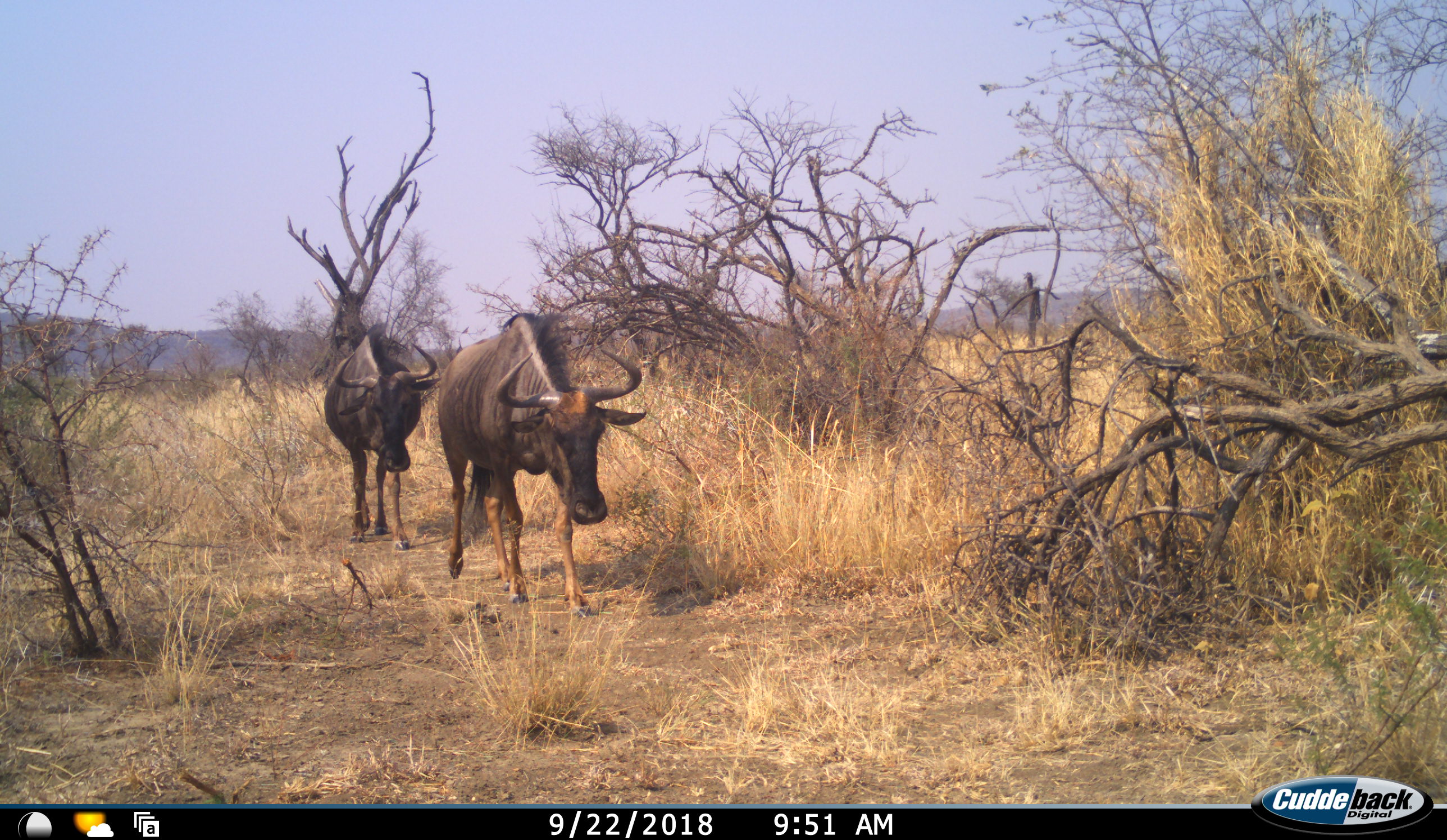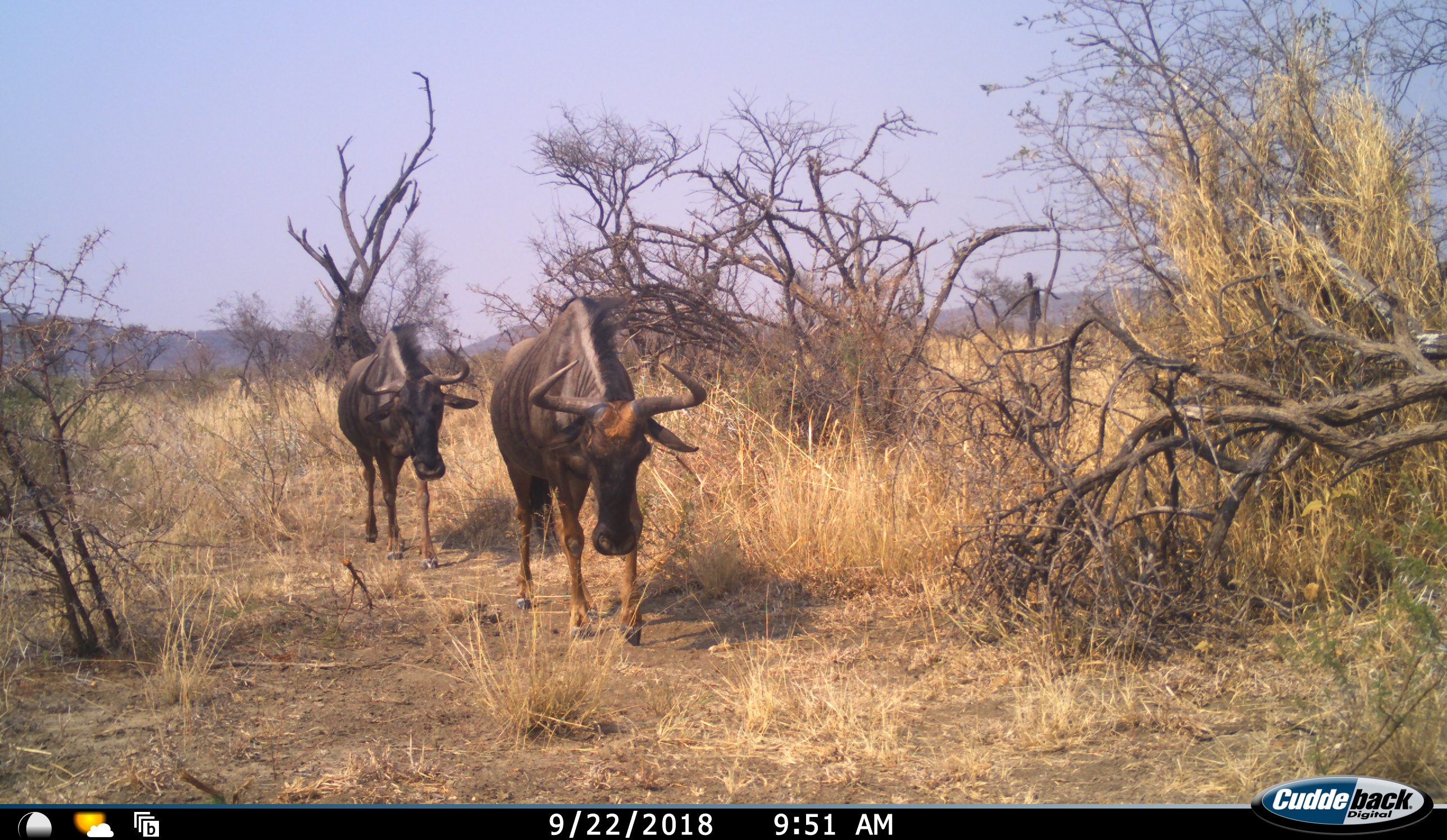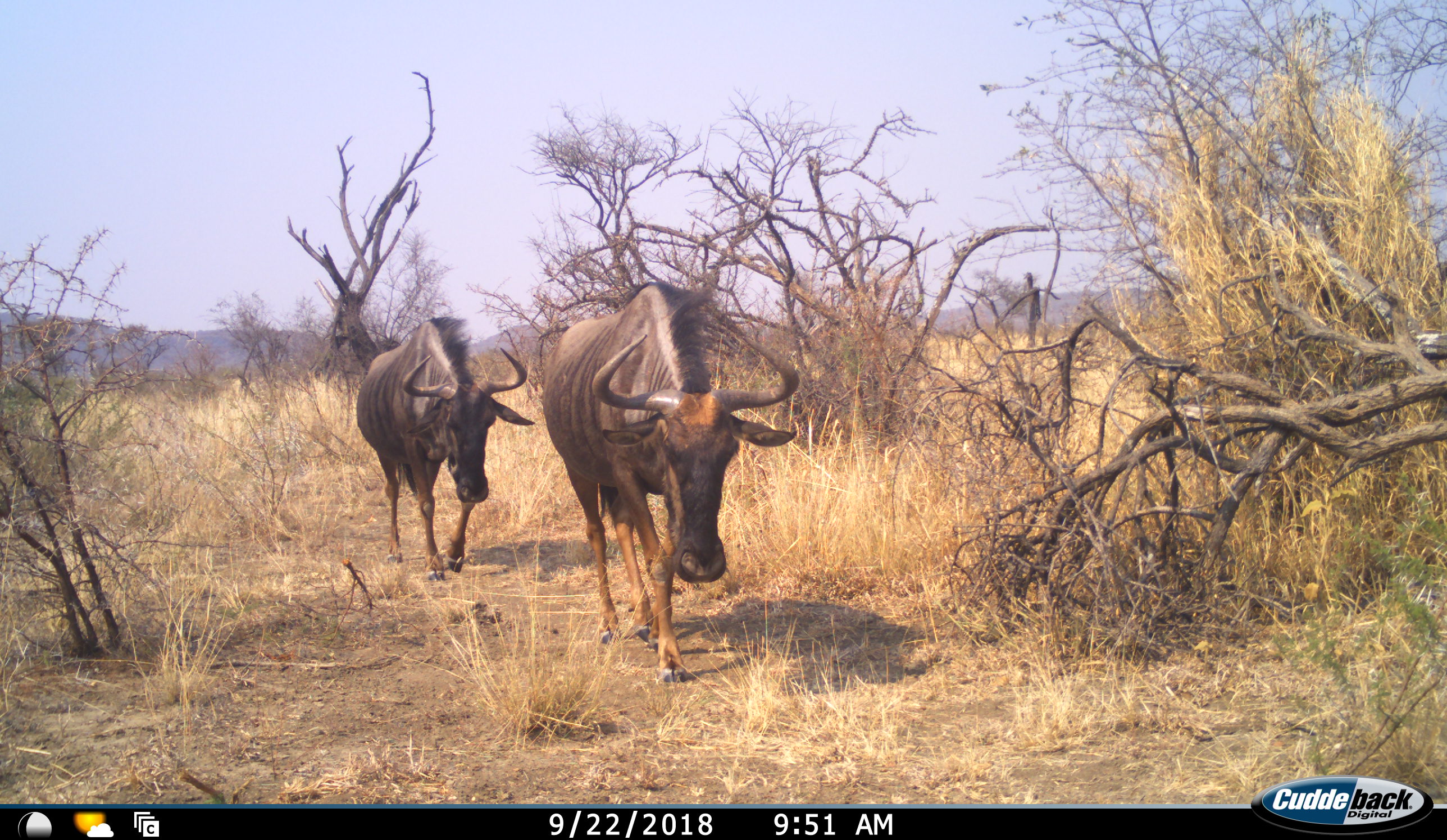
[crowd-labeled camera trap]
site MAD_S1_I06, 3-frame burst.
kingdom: Animalia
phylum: Chordata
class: Mammalia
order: Artiodactyla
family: Bovidae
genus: Connochaetes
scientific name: Connochaetes taurinus taurinus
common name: blue wildebeest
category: wildebeestblue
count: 2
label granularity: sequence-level